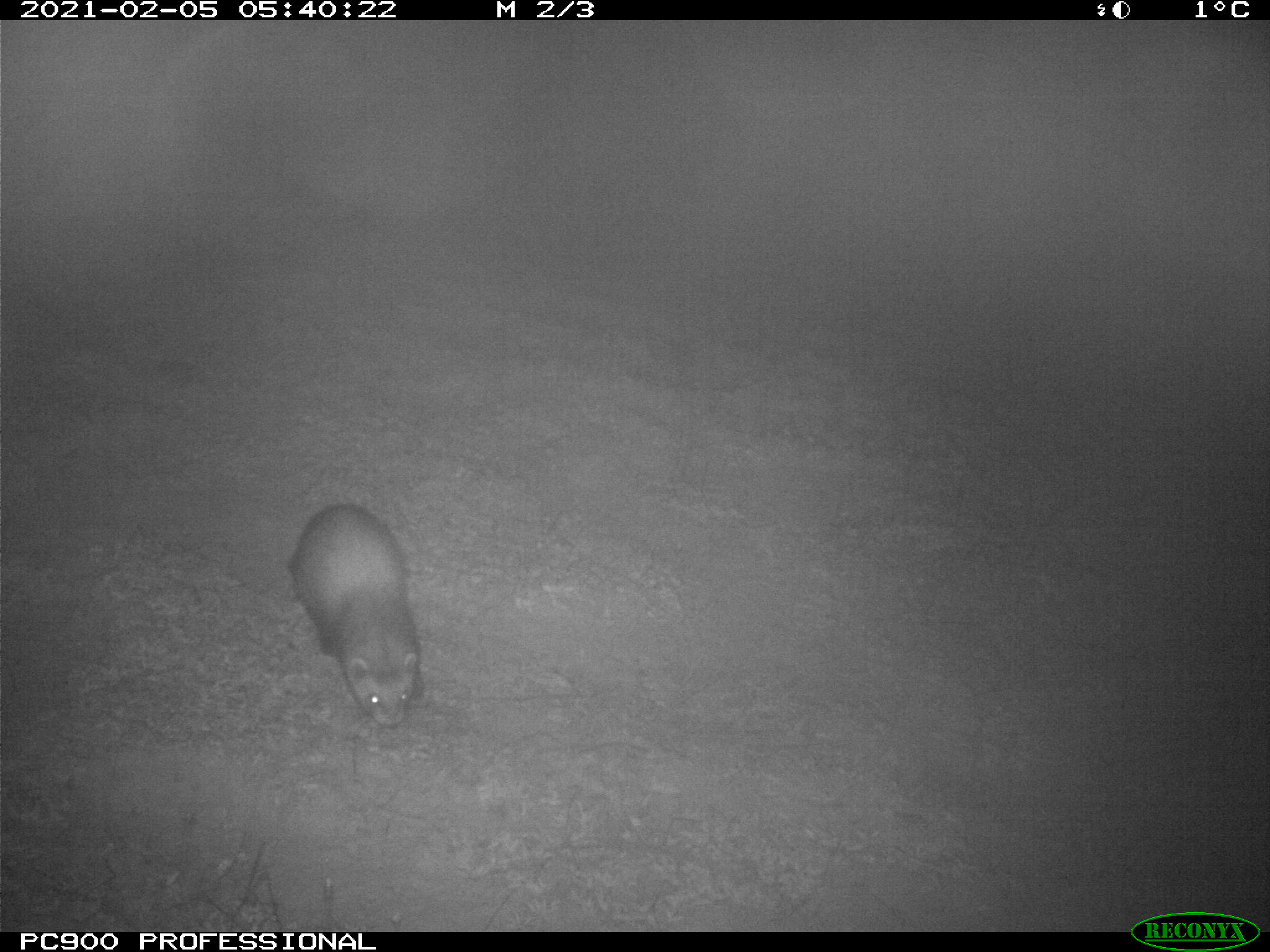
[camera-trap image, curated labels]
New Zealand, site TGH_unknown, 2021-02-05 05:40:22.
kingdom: Animalia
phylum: Chordata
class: Mammalia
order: Carnivora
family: Mustelidae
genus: Mustela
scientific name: Mustela furo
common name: ferret